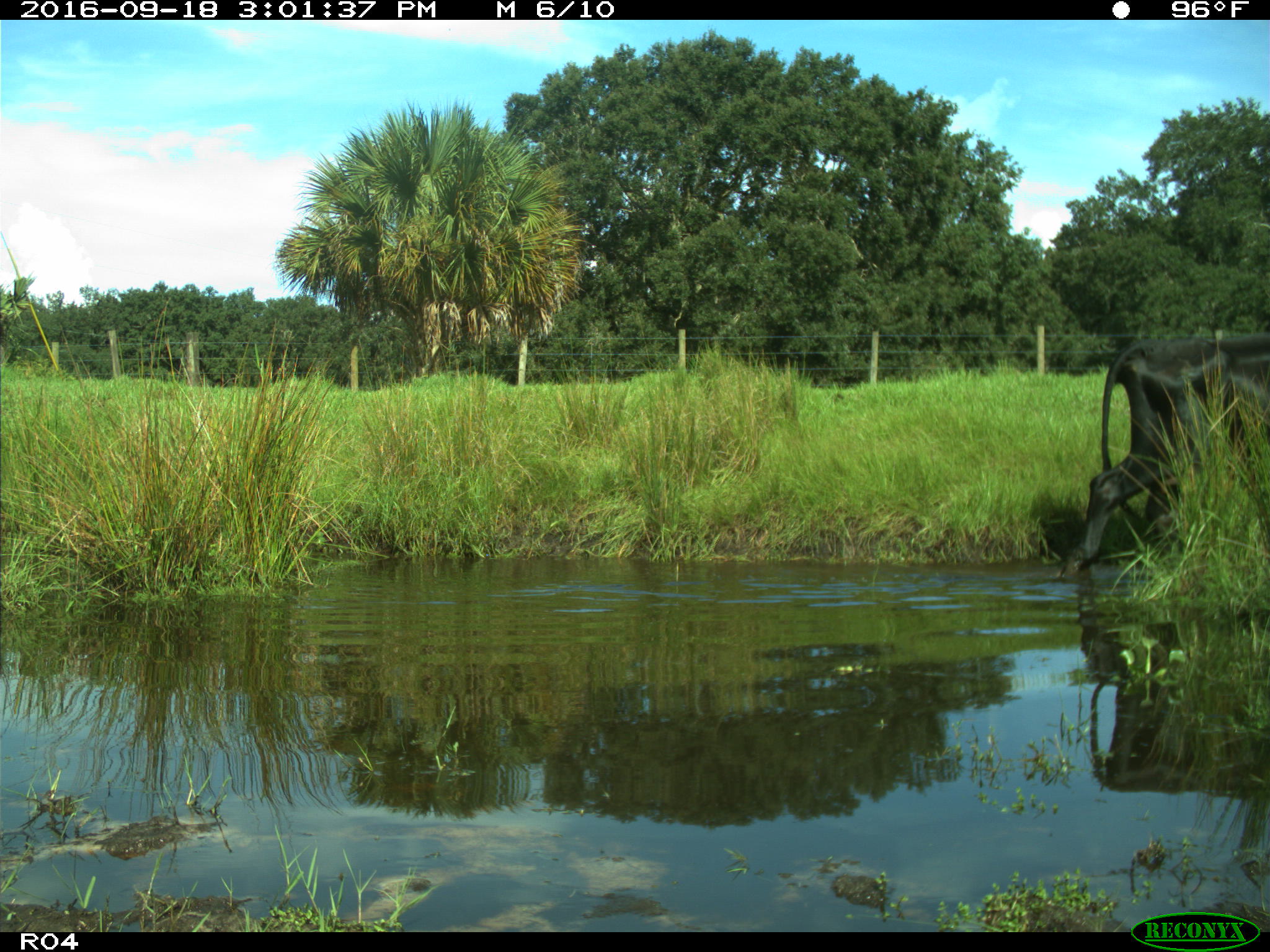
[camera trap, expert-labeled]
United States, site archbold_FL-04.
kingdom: Animalia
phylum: Chordata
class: Mammalia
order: Artiodactyla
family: Bovidae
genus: Bos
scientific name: Bos taurus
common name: domestic cow